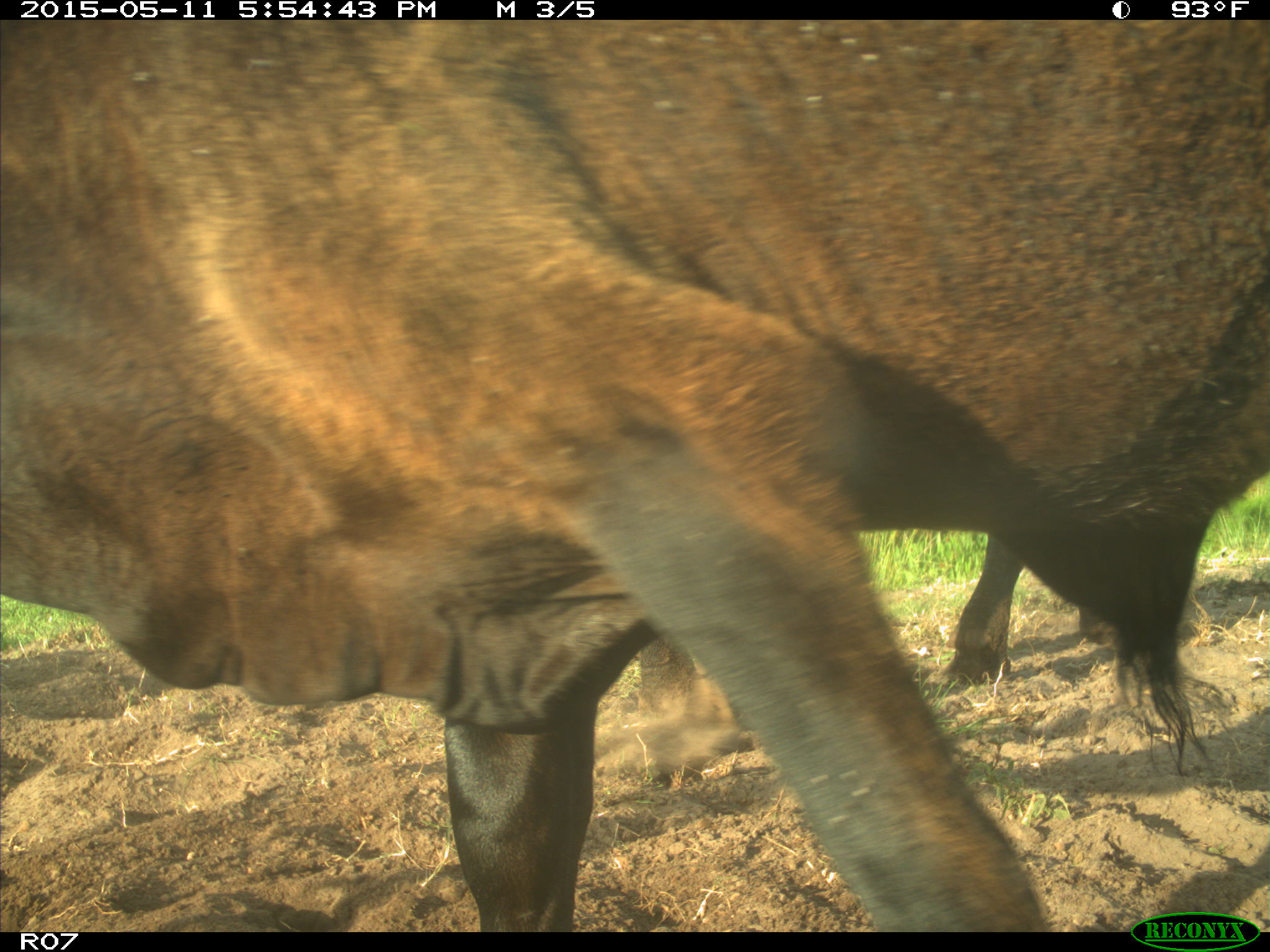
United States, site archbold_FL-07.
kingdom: Animalia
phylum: Chordata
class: Mammalia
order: Artiodactyla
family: Bovidae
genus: Bos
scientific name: Bos taurus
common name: domestic cow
Bos taurus (domestic cow).